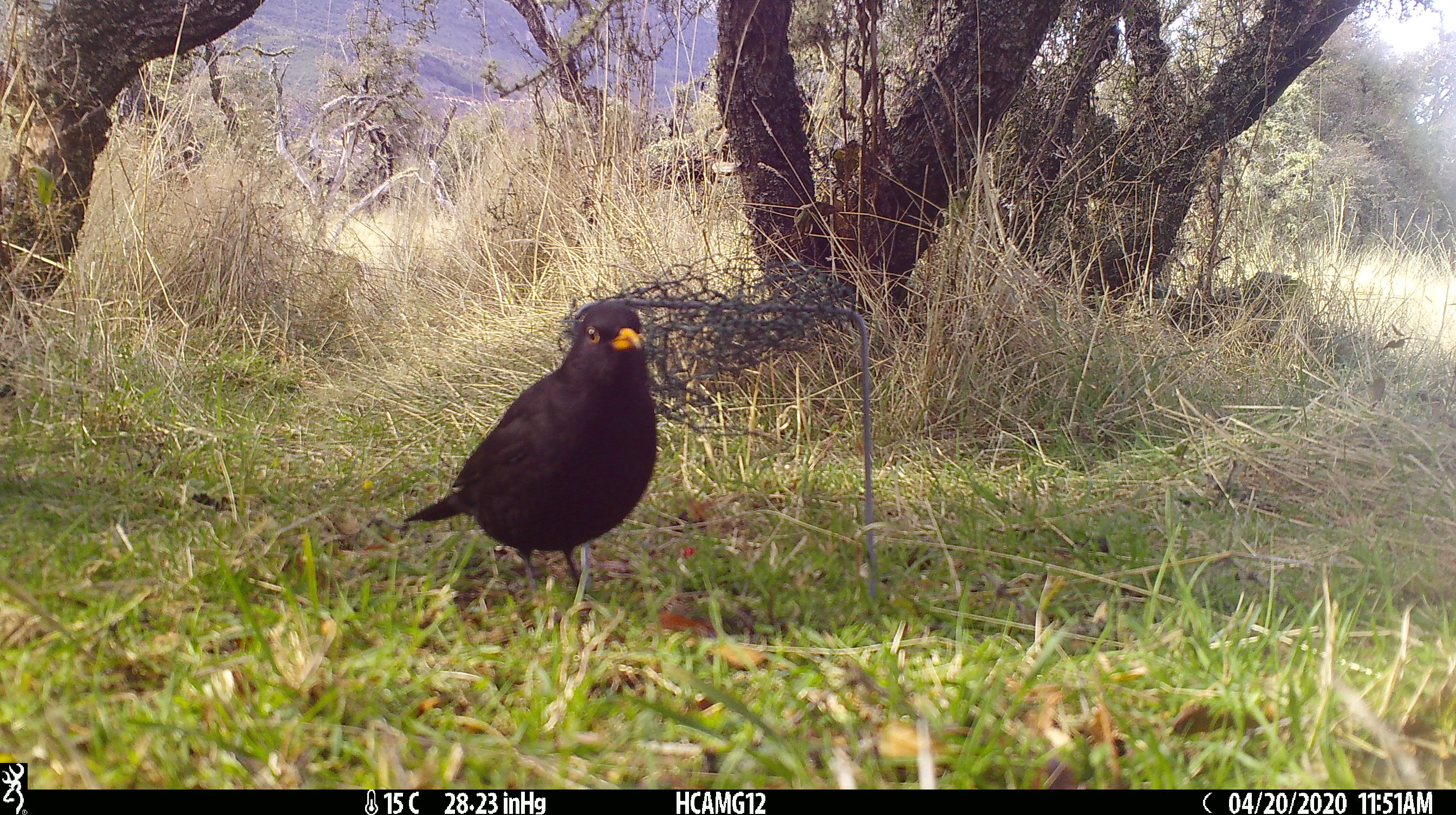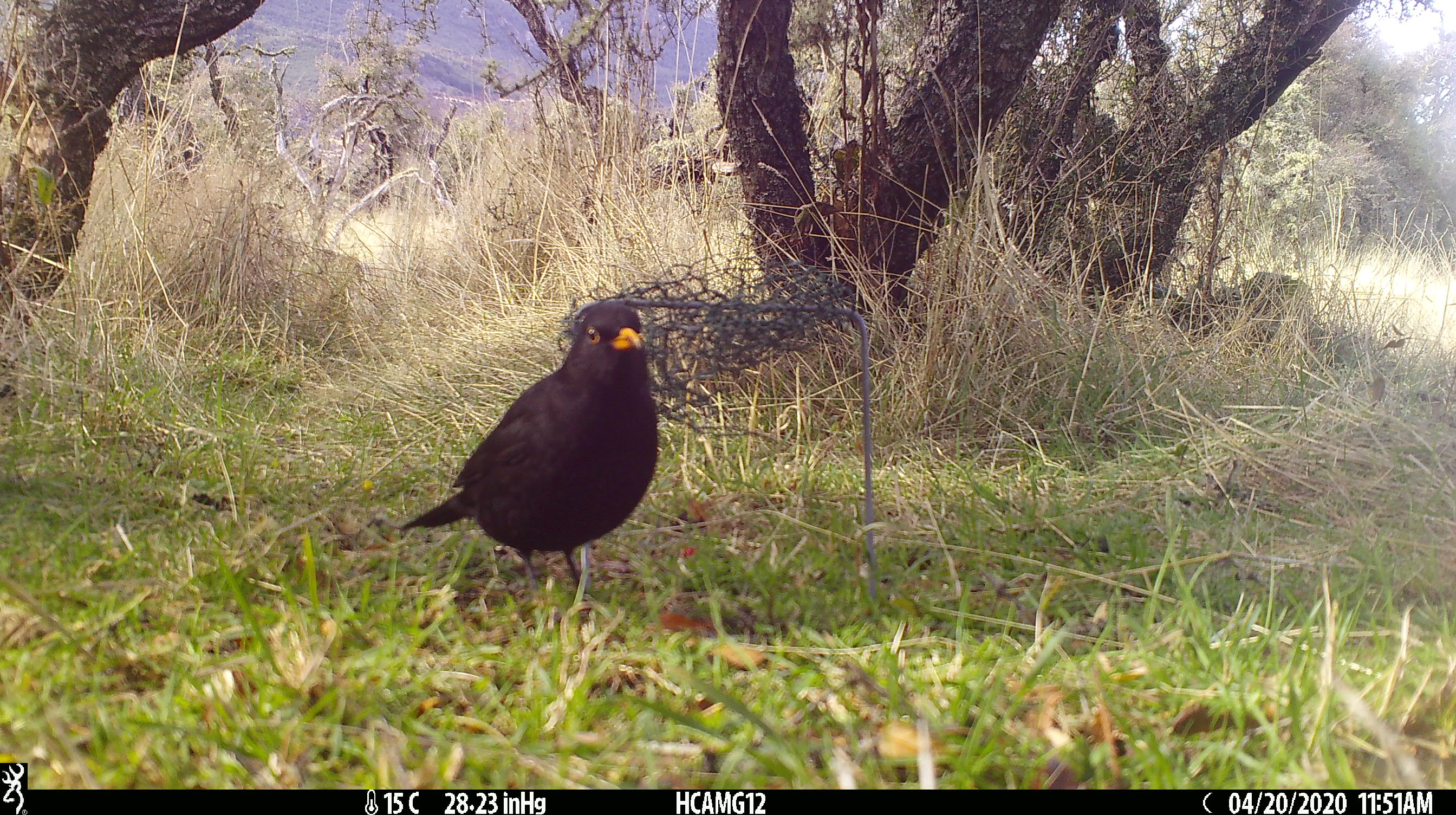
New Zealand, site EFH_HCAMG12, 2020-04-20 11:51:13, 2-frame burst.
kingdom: Animalia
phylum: Chordata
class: Aves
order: Passeriformes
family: Turdidae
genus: Turdus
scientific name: Turdus merula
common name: eurasian blackbird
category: blackbird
Blackbird (eurasian blackbird) (Turdus merula).